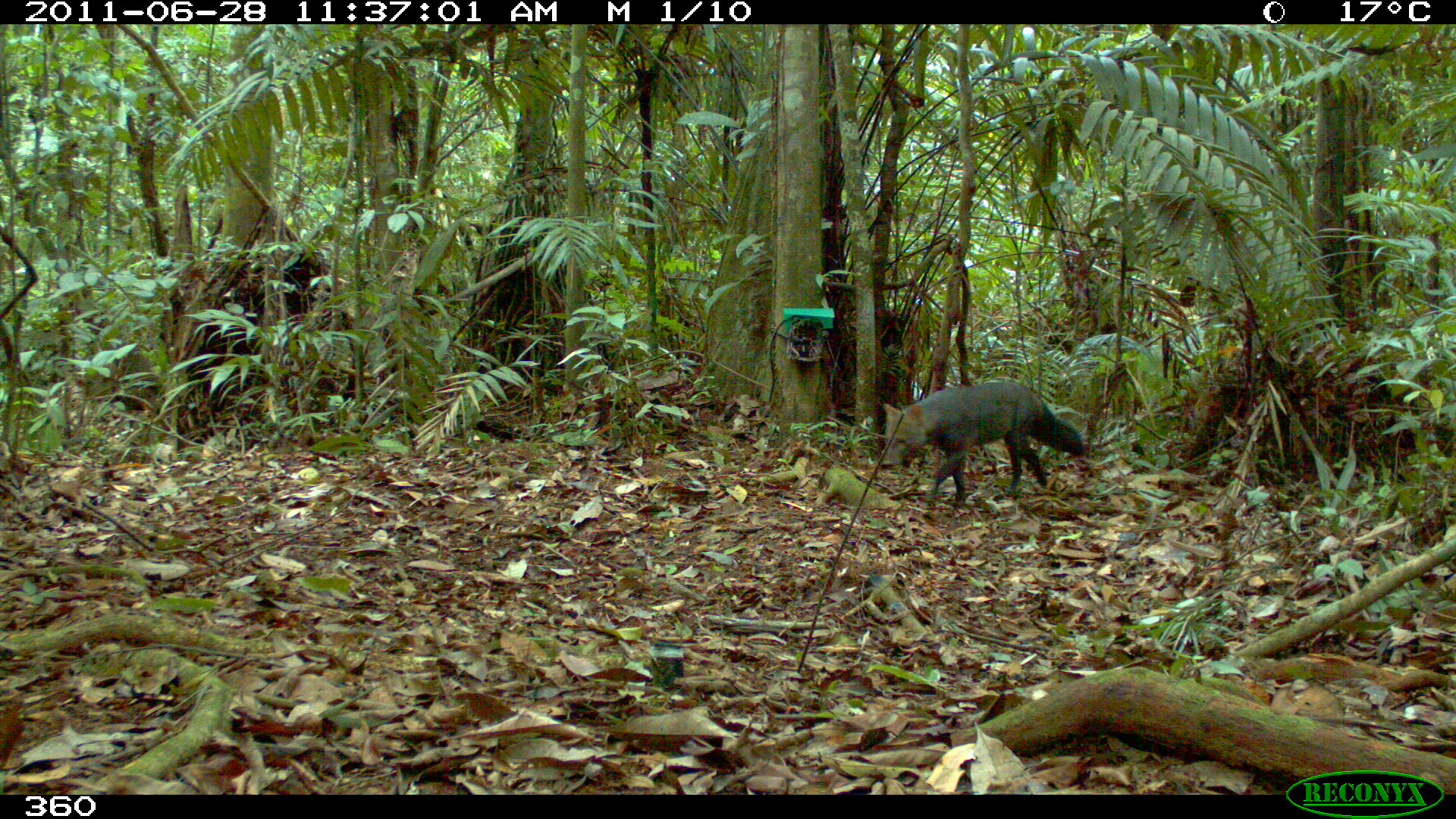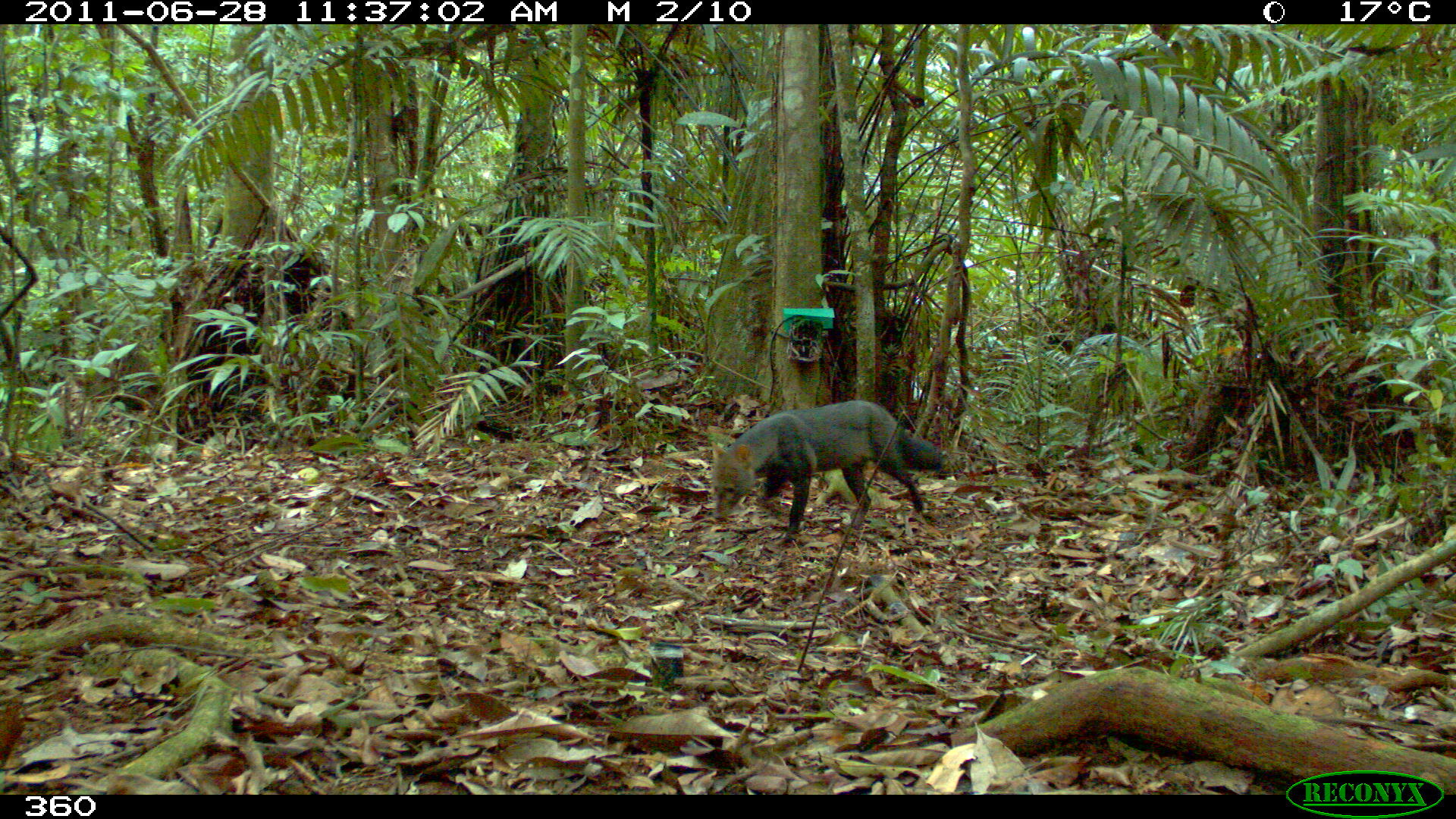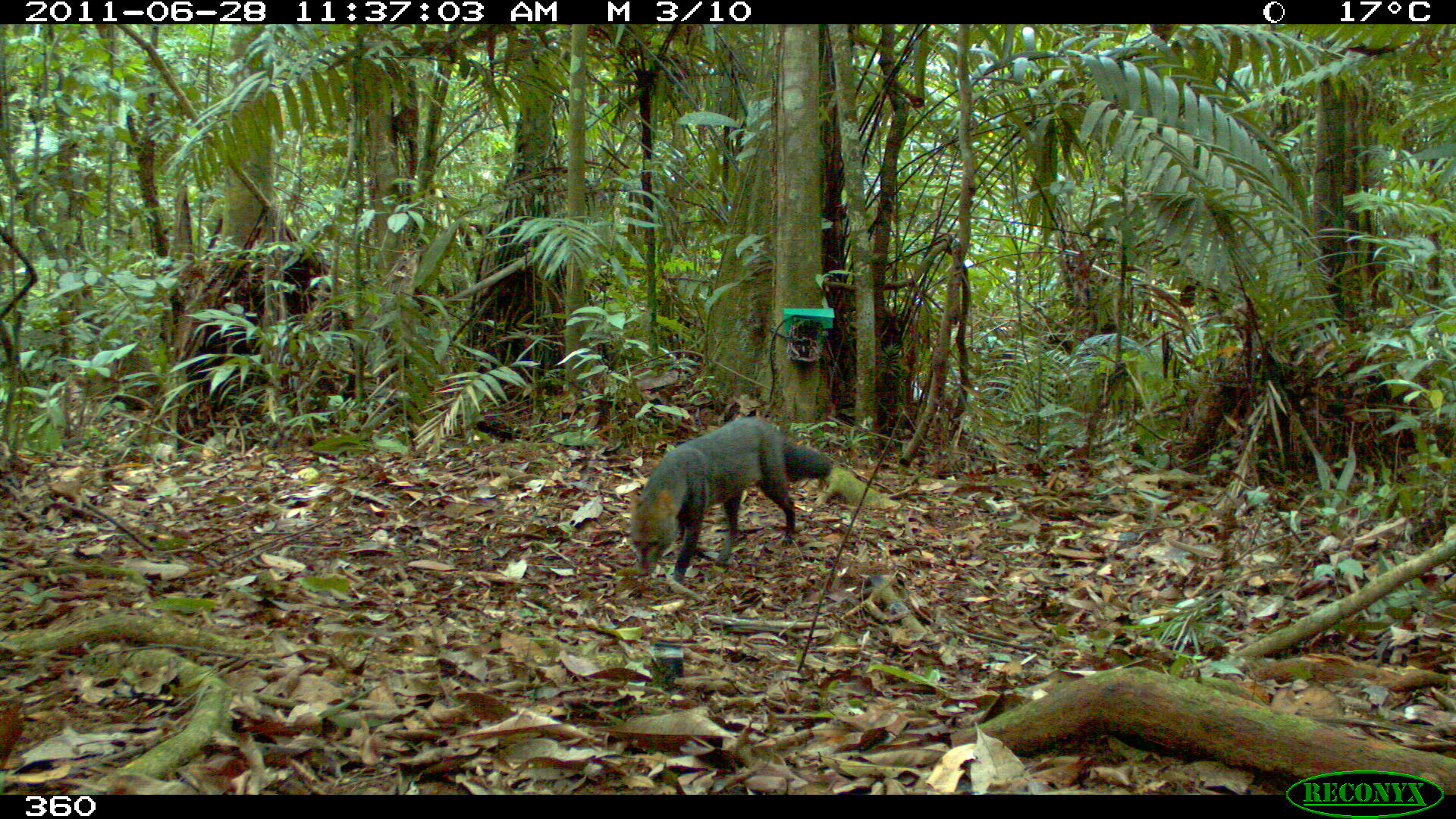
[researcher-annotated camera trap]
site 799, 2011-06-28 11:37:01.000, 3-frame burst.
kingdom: Animalia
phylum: Chordata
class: Mammalia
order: Carnivora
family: Canidae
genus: Atelocynus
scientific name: Atelocynus microtis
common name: short-eared dog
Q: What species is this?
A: Atelocynus microtis (short-eared dog).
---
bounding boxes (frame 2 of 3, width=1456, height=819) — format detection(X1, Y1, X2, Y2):
atelocynus microtis: detection(710, 399, 942, 544)